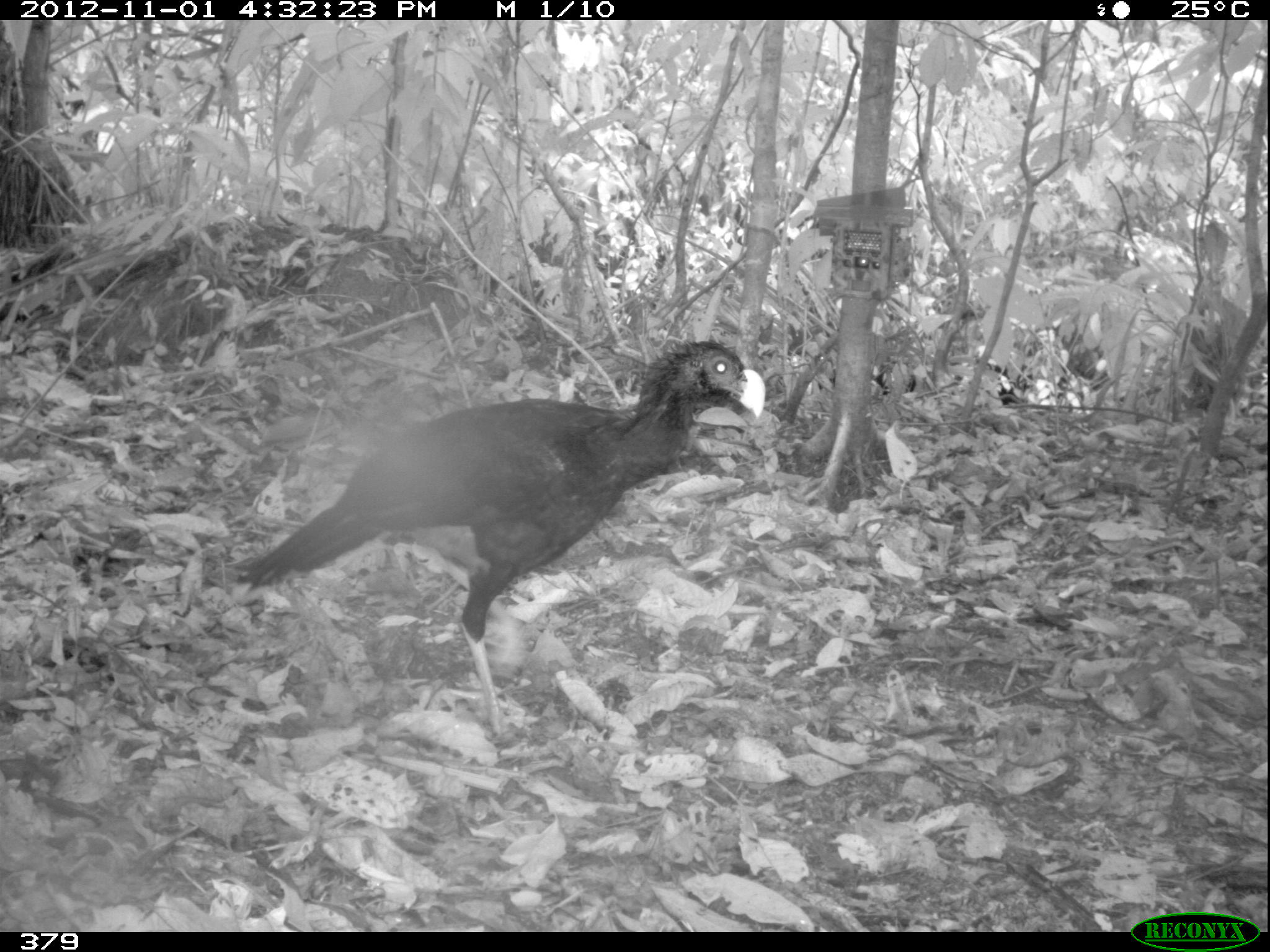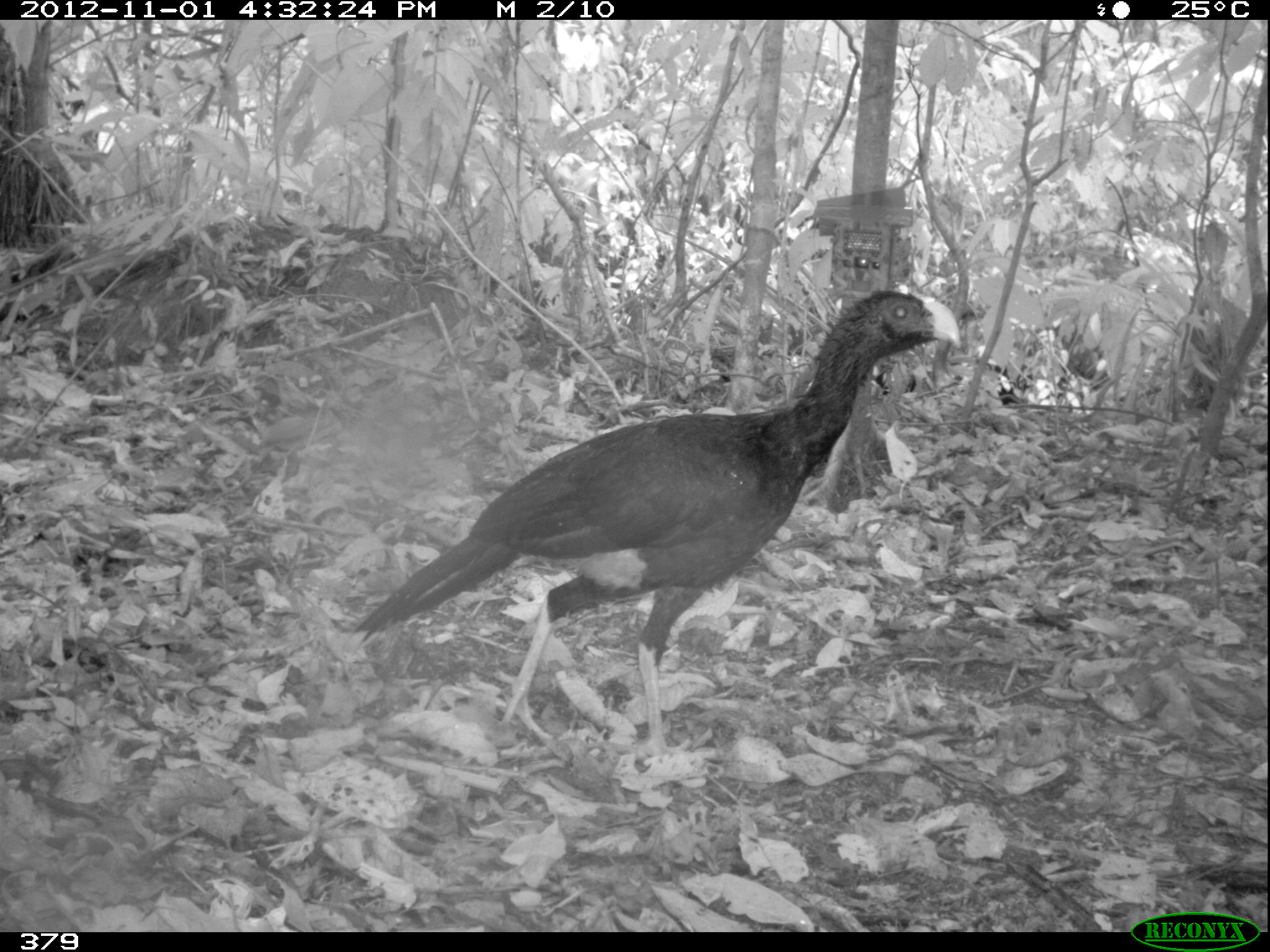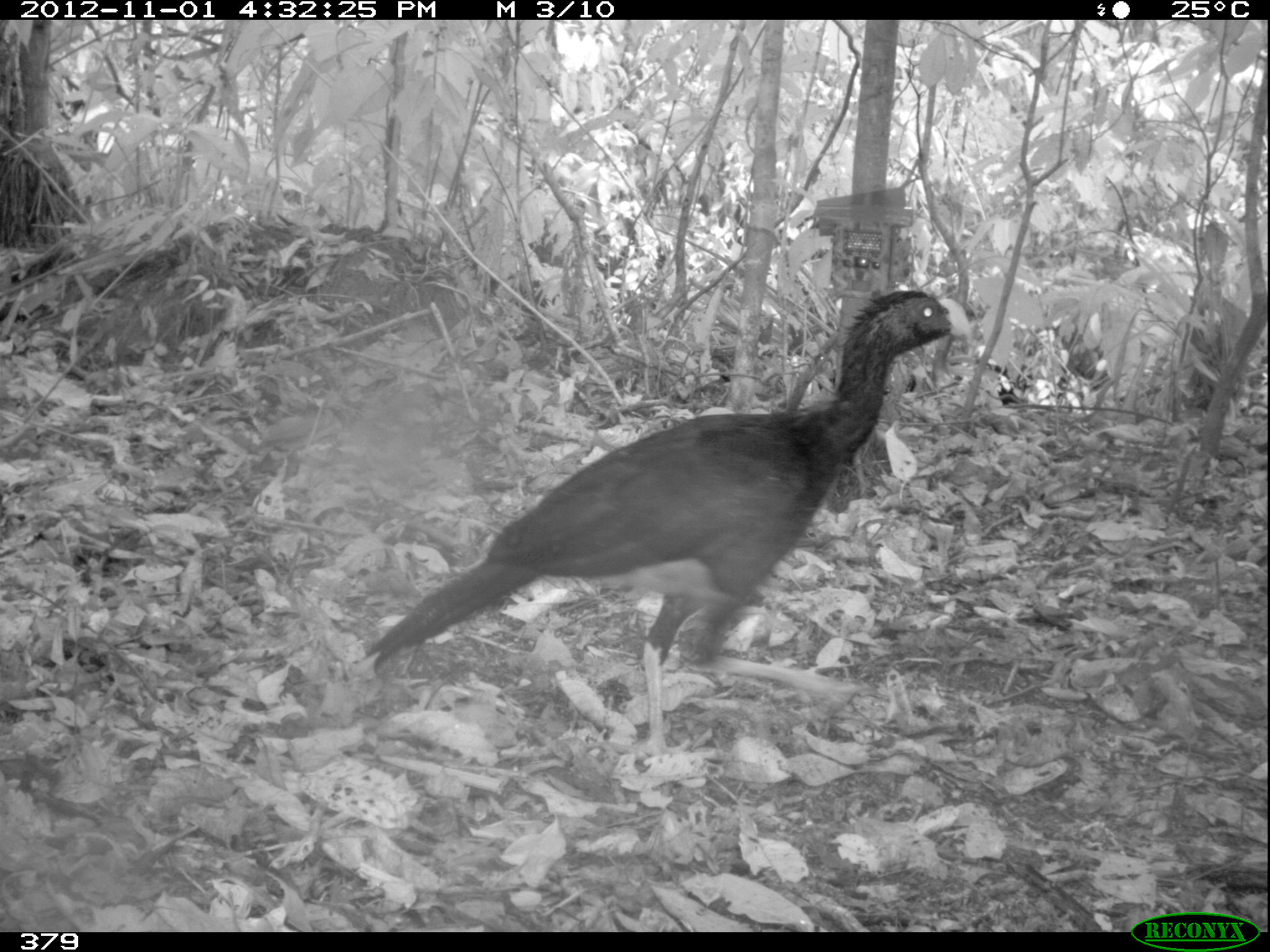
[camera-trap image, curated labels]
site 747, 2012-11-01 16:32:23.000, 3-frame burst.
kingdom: Animalia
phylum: Chordata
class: Aves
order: Galliformes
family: Cracidae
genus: Mitu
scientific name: Mitu tuberosum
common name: razor-billed curassow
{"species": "Mitu tuberosum (razor-billed curassow)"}